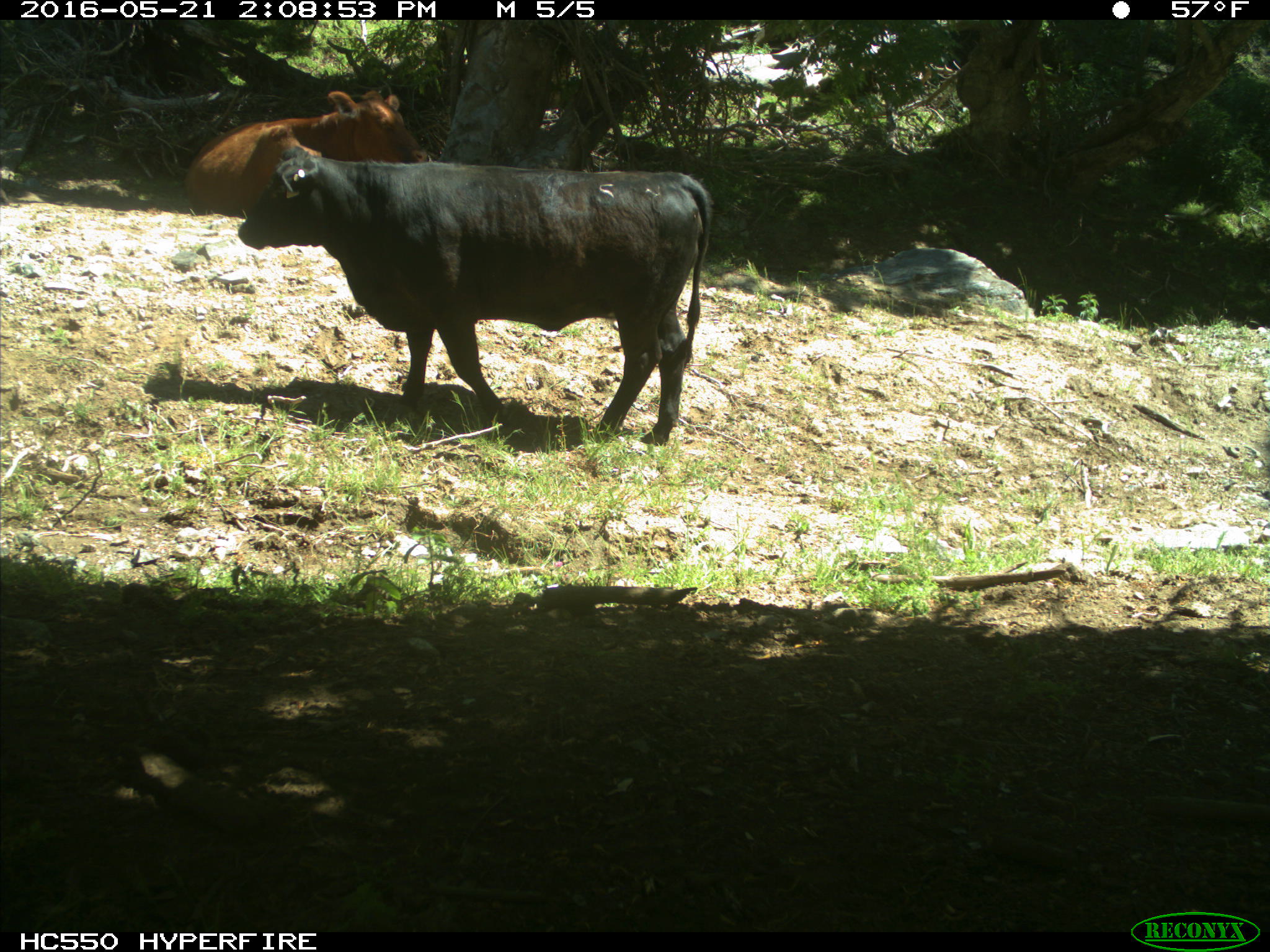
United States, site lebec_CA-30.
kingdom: Animalia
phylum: Chordata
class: Mammalia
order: Artiodactyla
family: Bovidae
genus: Bos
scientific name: Bos taurus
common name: domestic cow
Bos taurus (domestic cow).